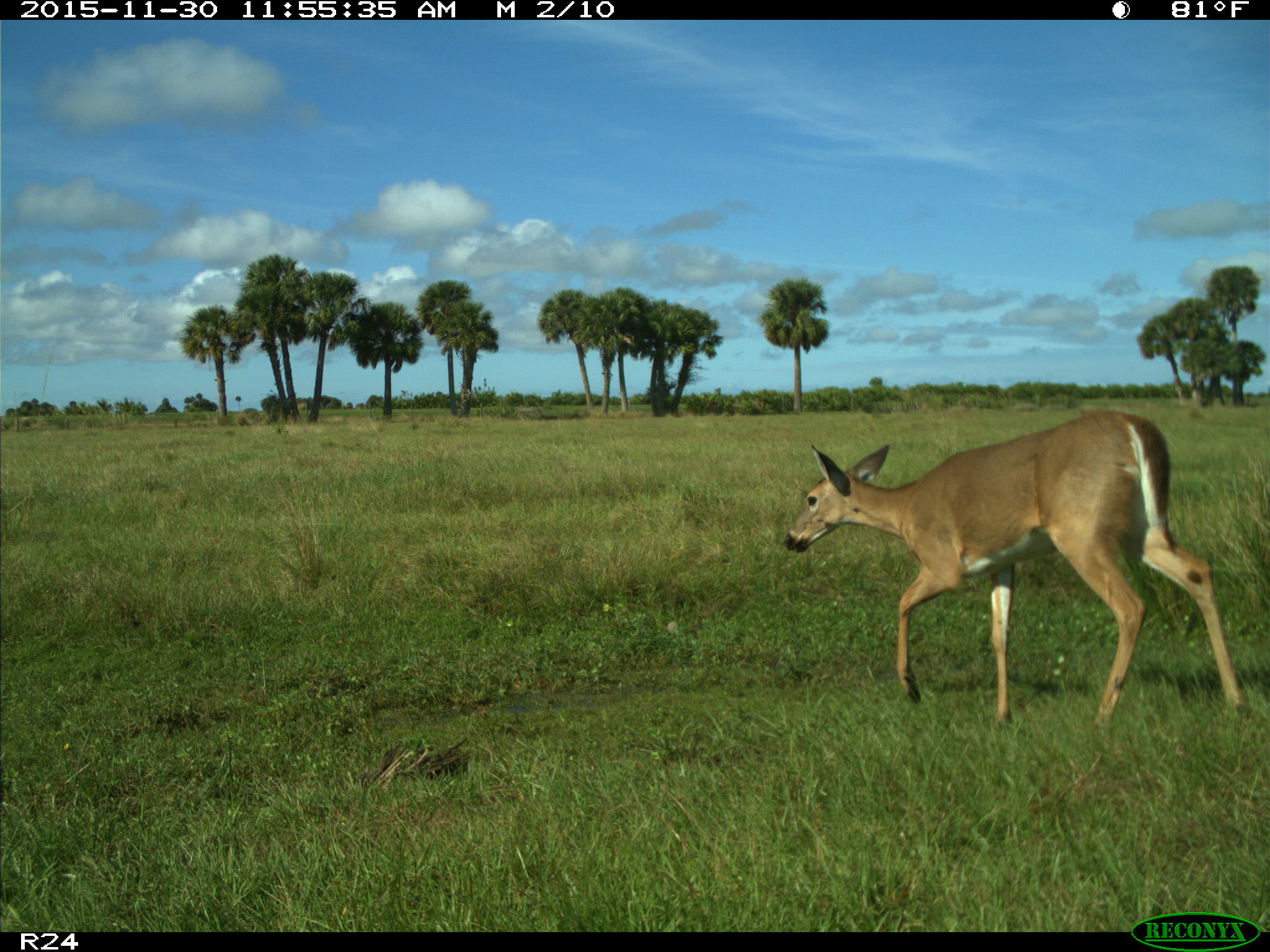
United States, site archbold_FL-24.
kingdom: Animalia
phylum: Chordata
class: Mammalia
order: Artiodactyla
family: Cervidae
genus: Odocoileus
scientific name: Odocoileus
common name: deer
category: unidentified deer